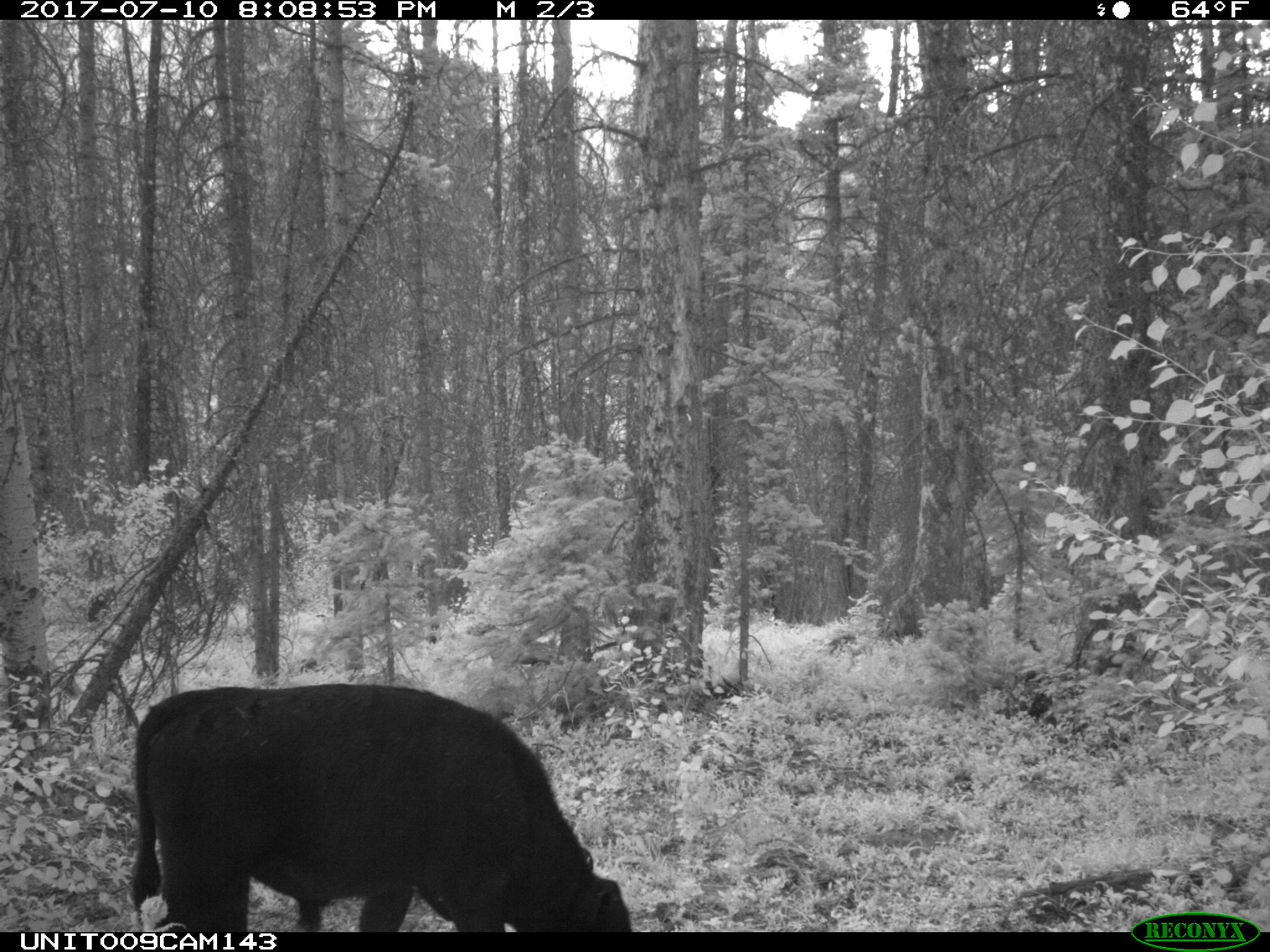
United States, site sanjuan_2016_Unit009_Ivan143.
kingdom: Animalia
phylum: Chordata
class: Mammalia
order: Artiodactyla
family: Bovidae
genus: Bos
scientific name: Bos taurus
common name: domestic cow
Bos taurus (domestic cow).